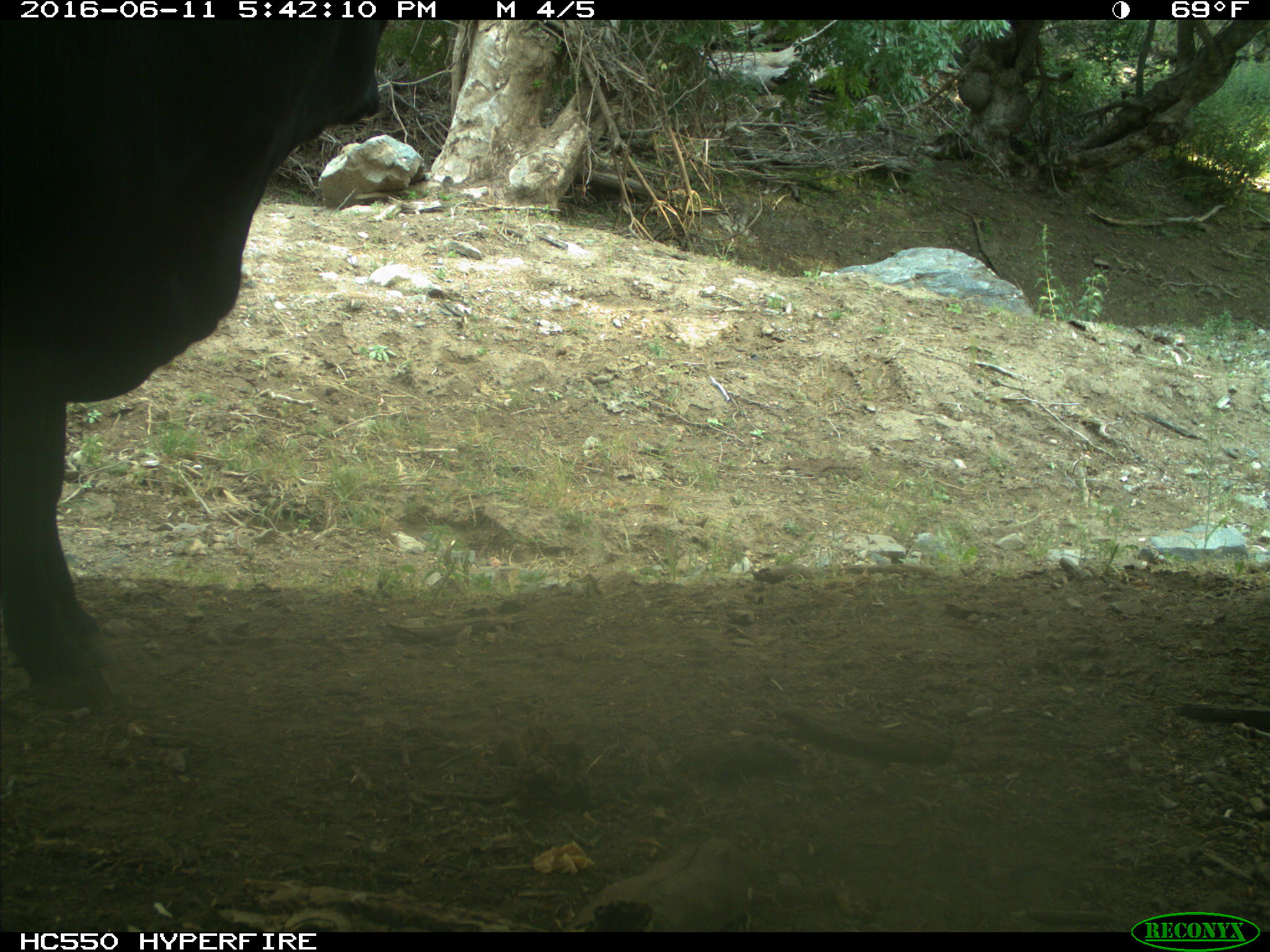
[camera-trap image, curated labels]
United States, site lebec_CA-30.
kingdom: Animalia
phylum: Chordata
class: Mammalia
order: Artiodactyla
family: Bovidae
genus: Bos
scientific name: Bos taurus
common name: domestic cow